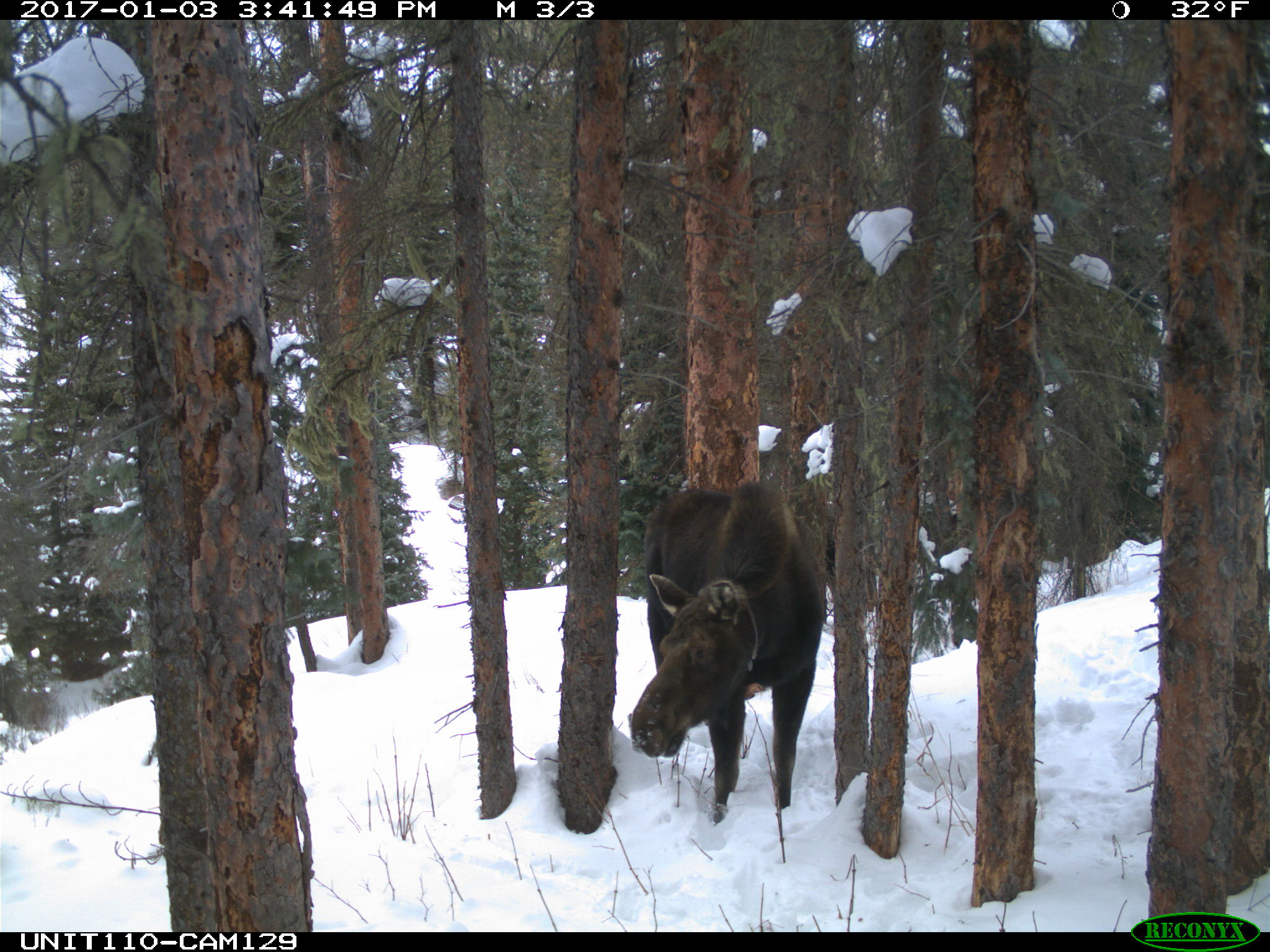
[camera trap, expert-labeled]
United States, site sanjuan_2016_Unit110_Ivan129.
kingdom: Animalia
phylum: Chordata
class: Mammalia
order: Artiodactyla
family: Cervidae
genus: Alces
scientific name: Alces alces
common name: moose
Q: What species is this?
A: Alces alces (moose).